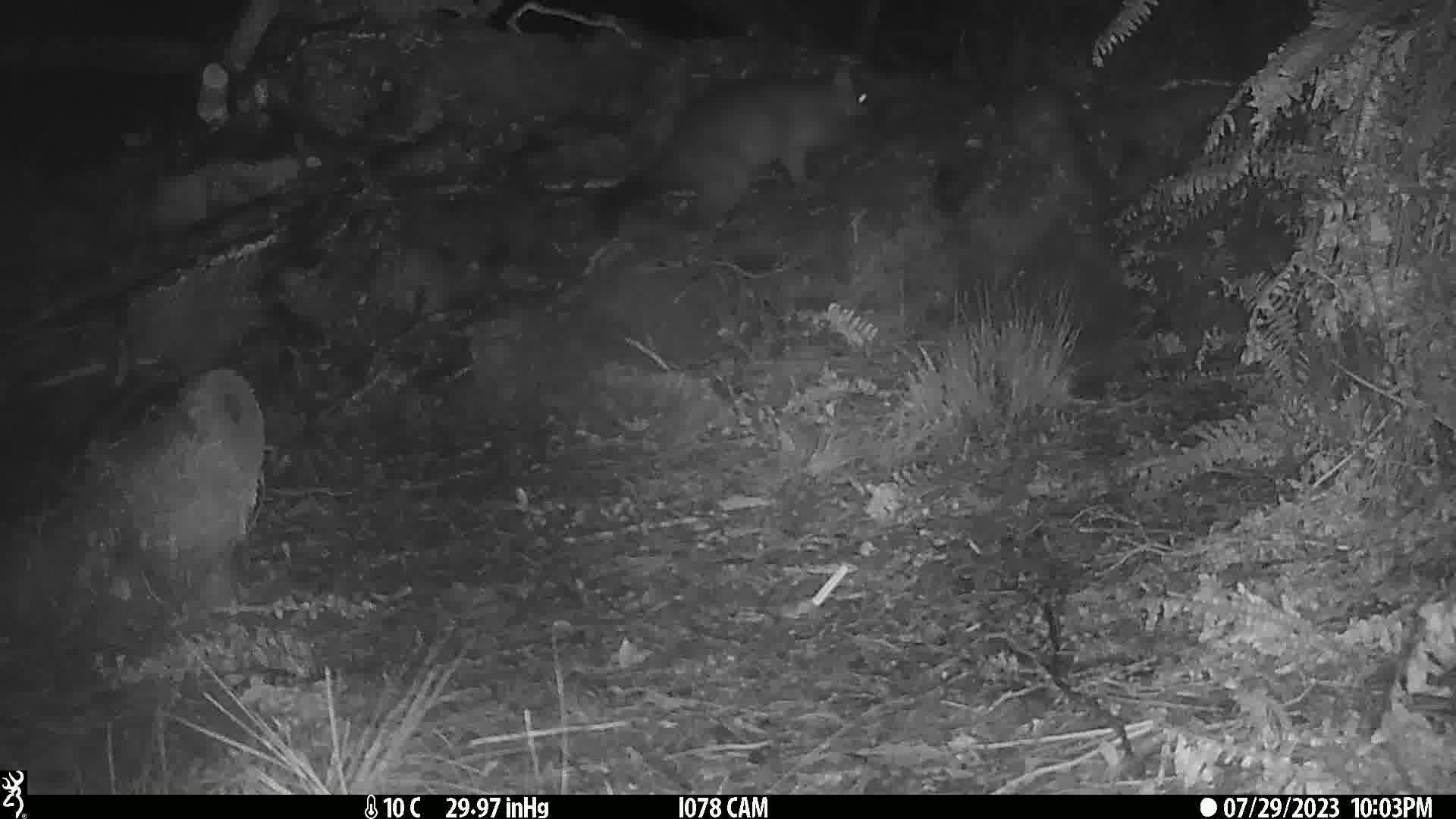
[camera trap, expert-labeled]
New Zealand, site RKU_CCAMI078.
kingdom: Animalia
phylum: Chordata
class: Mammalia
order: Diprotodontia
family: Phalangeridae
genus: Trichosurus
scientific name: Trichosurus vulpecula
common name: common brushtail possum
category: possum